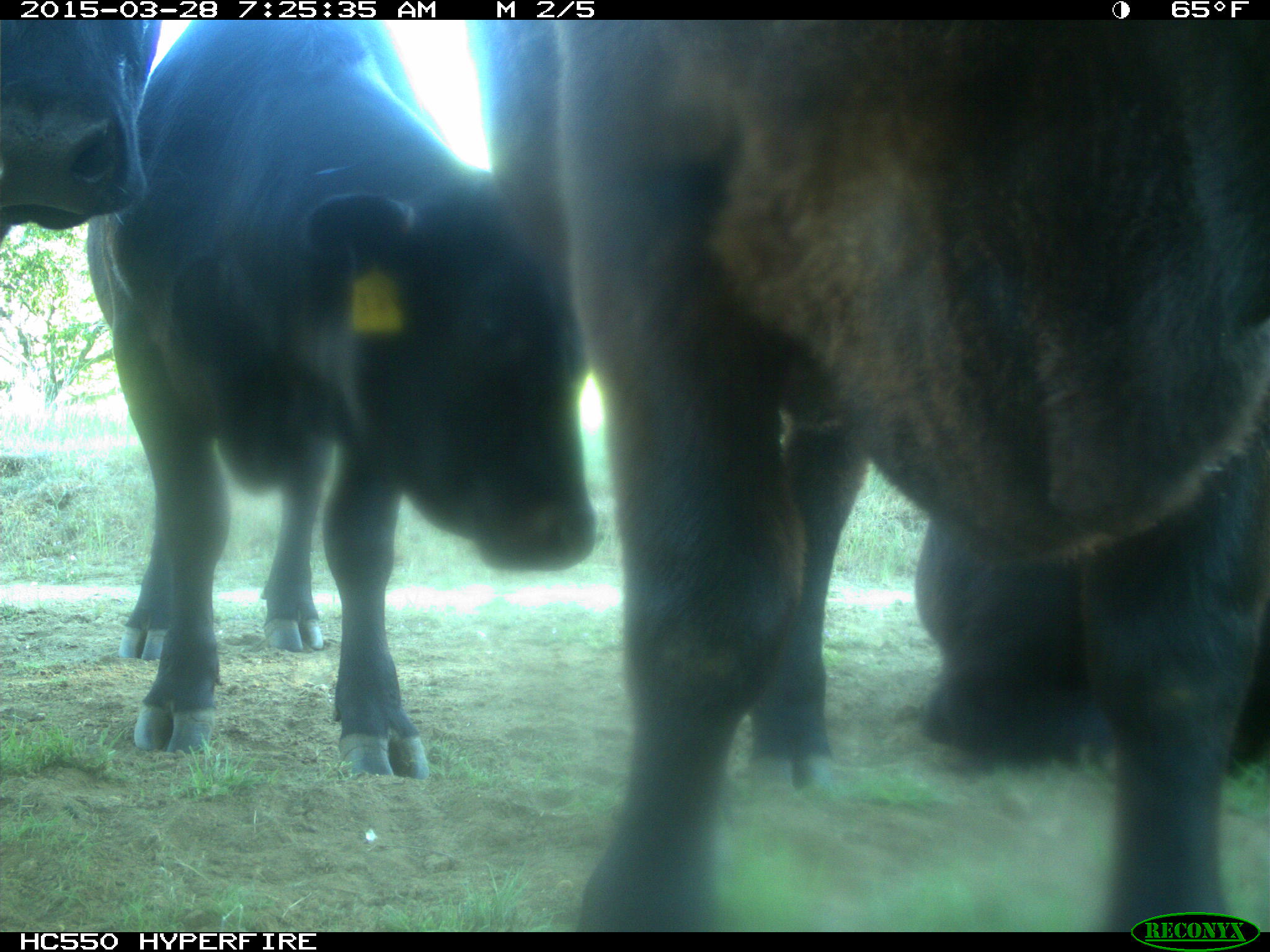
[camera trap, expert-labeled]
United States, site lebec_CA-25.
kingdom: Animalia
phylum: Chordata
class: Mammalia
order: Artiodactyla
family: Bovidae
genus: Bos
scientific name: Bos taurus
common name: domestic cow